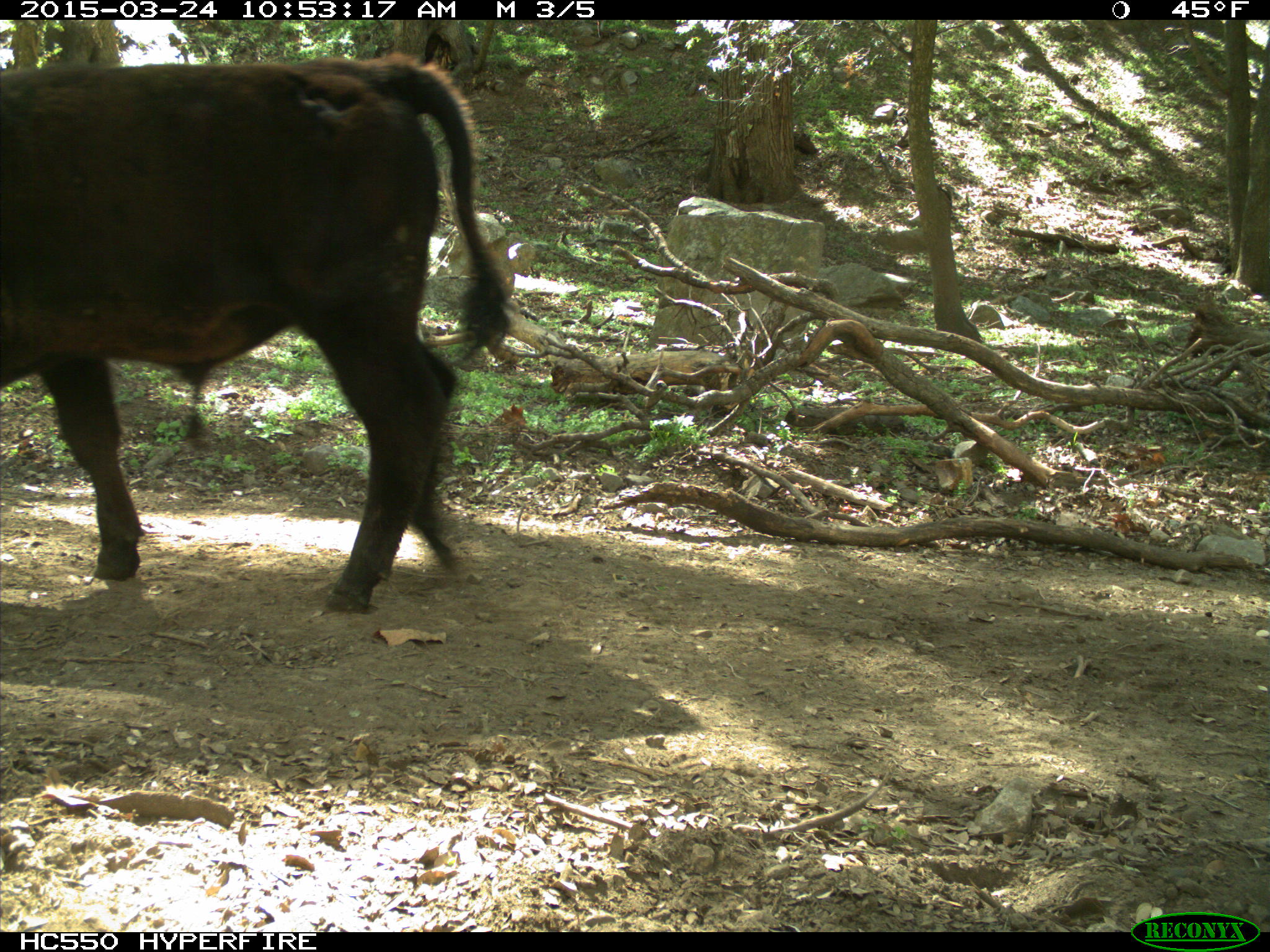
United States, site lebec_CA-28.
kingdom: Animalia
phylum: Chordata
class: Mammalia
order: Artiodactyla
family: Bovidae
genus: Bos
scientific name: Bos taurus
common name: domestic cow